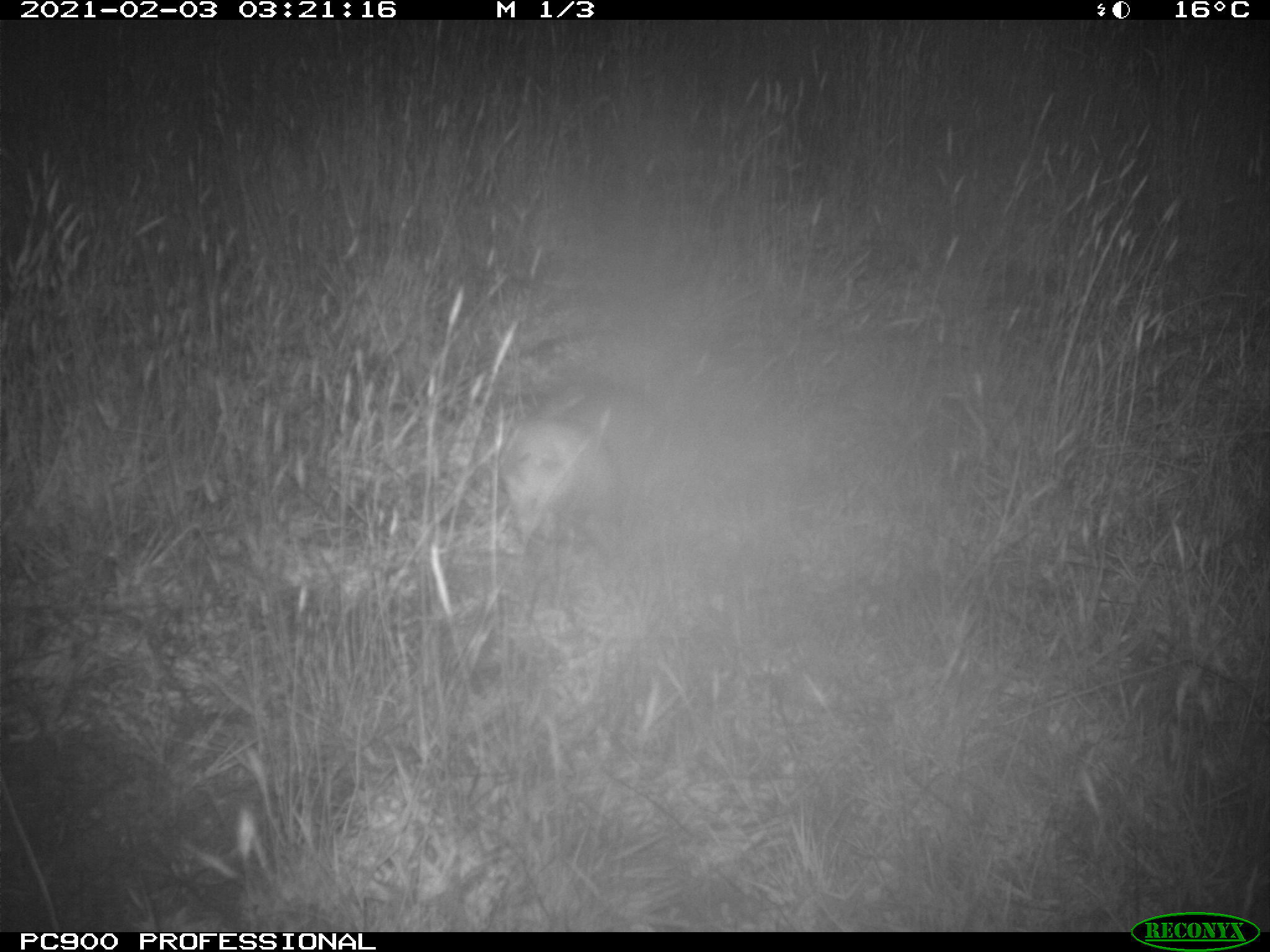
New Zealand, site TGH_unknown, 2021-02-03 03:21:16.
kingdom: Animalia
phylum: Chordata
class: Mammalia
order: Carnivora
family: Mustelidae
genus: Mustela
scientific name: Mustela furo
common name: ferret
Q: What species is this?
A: Ferret (Mustela furo).